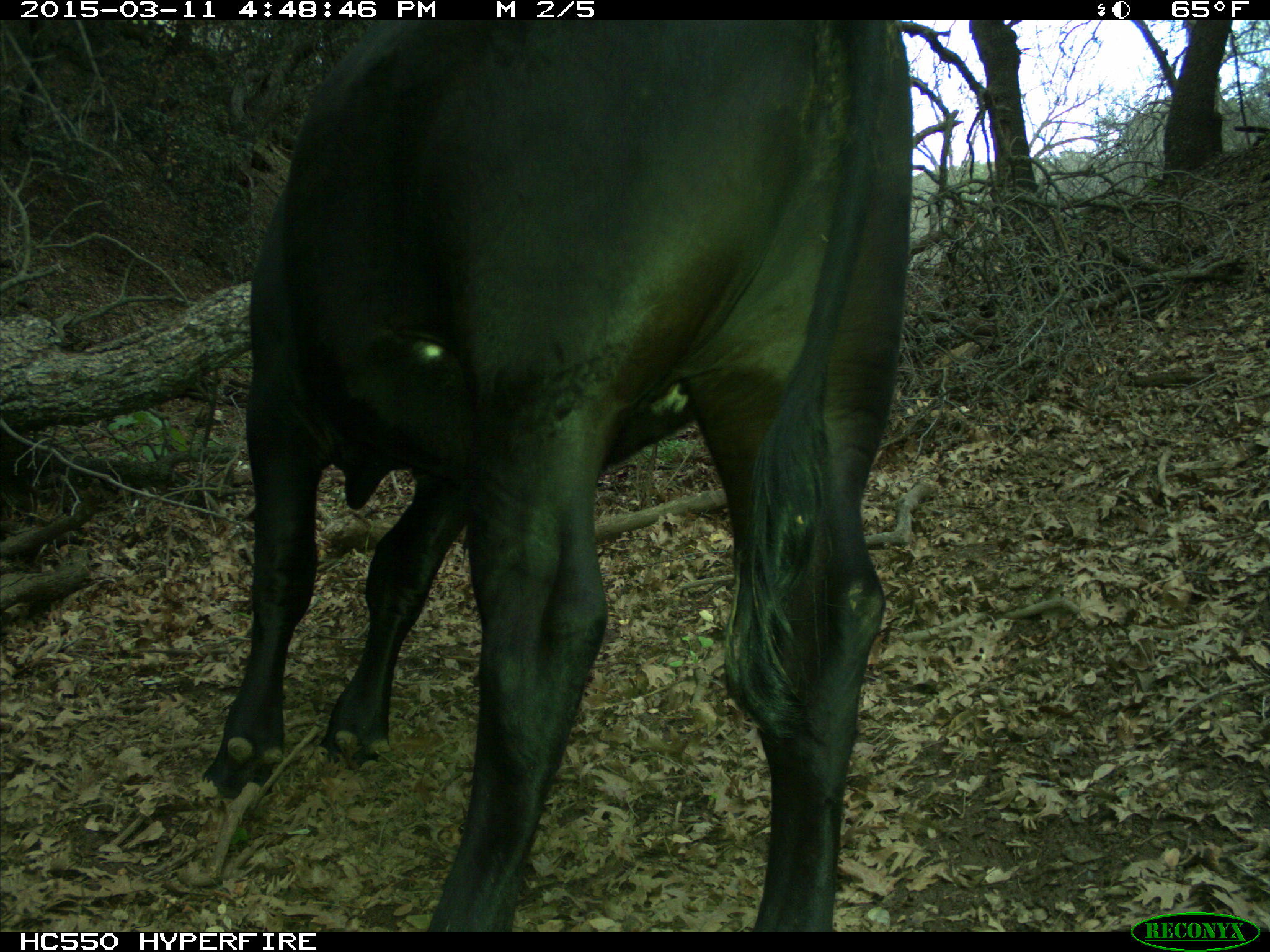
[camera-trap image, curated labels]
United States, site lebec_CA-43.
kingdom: Animalia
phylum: Chordata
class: Mammalia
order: Artiodactyla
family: Bovidae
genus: Bos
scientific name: Bos taurus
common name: domestic cow